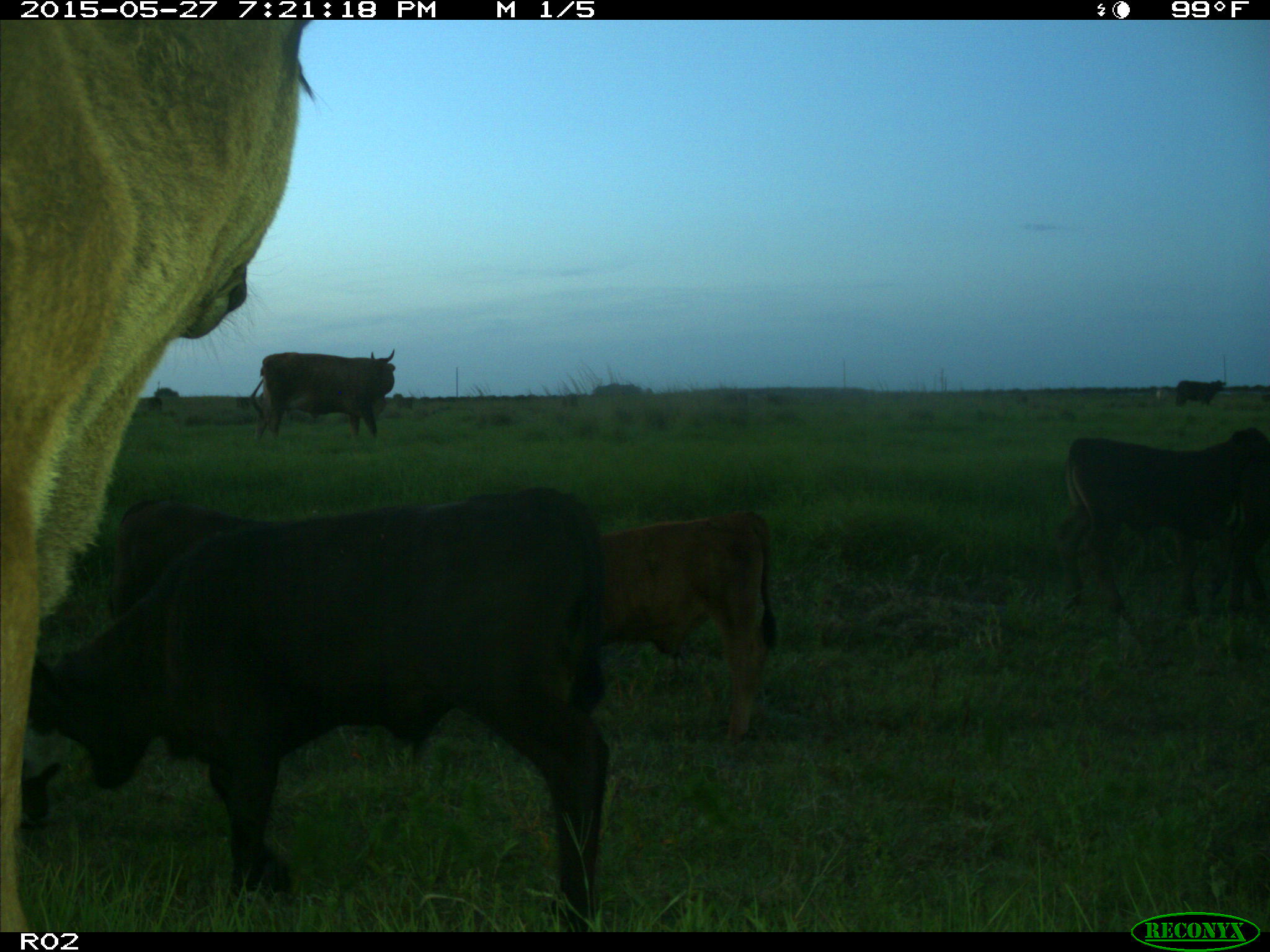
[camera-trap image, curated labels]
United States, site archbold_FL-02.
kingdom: Animalia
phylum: Chordata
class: Mammalia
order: Artiodactyla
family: Bovidae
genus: Bos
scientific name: Bos taurus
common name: domestic cow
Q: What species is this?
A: Bos taurus (domestic cow).